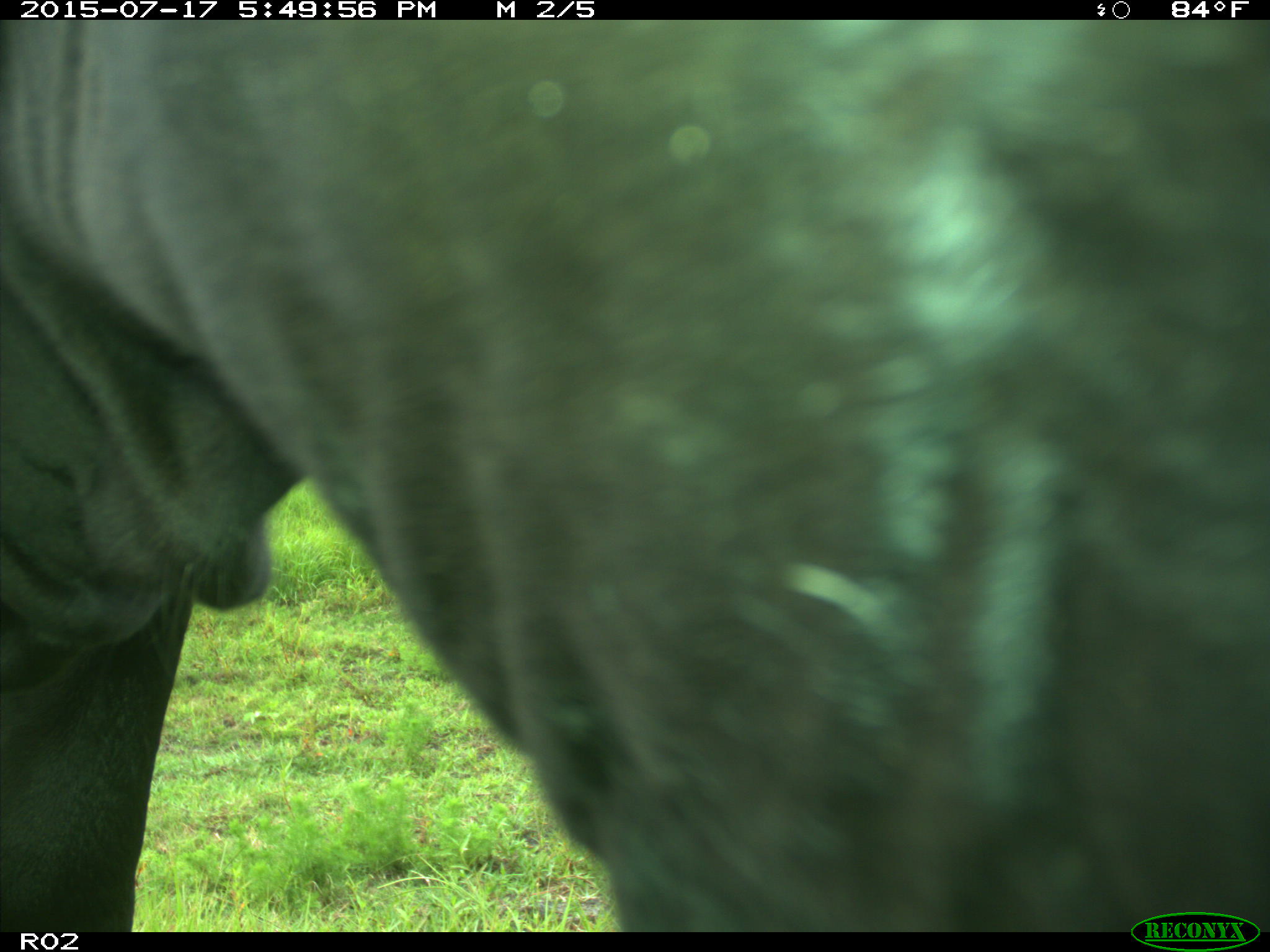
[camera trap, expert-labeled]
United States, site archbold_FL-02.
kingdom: Animalia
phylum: Chordata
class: Mammalia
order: Artiodactyla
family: Bovidae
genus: Bos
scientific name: Bos taurus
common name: domestic cow